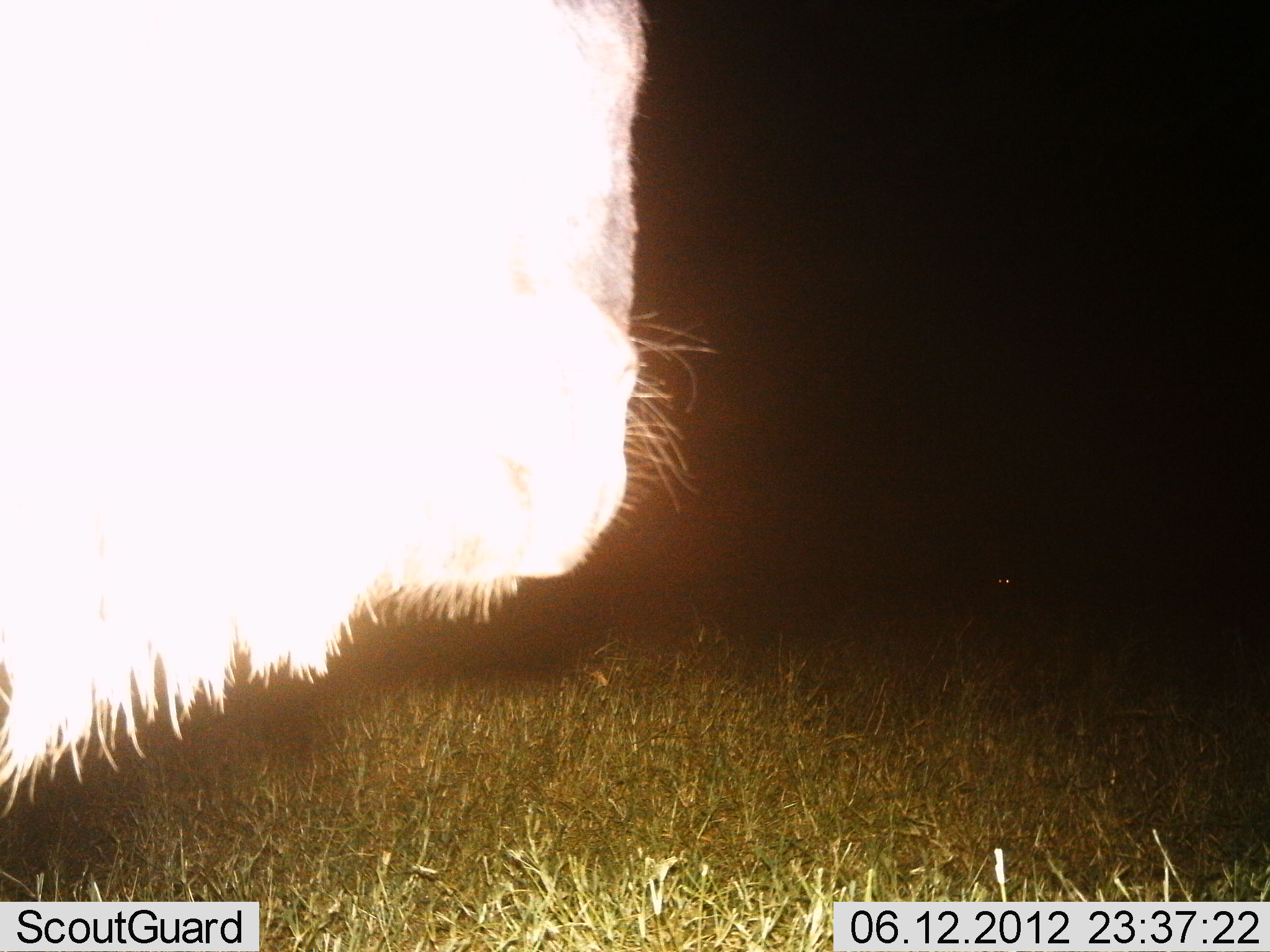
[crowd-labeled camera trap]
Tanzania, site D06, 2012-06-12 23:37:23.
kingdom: Animalia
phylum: Chordata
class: Mammalia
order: Artiodactyla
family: Bovidae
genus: Connochaetes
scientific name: Connochaetes taurinus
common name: blue wildebeest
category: wildebeest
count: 1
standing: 100%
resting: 0%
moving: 0%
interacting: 0%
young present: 0%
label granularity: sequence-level